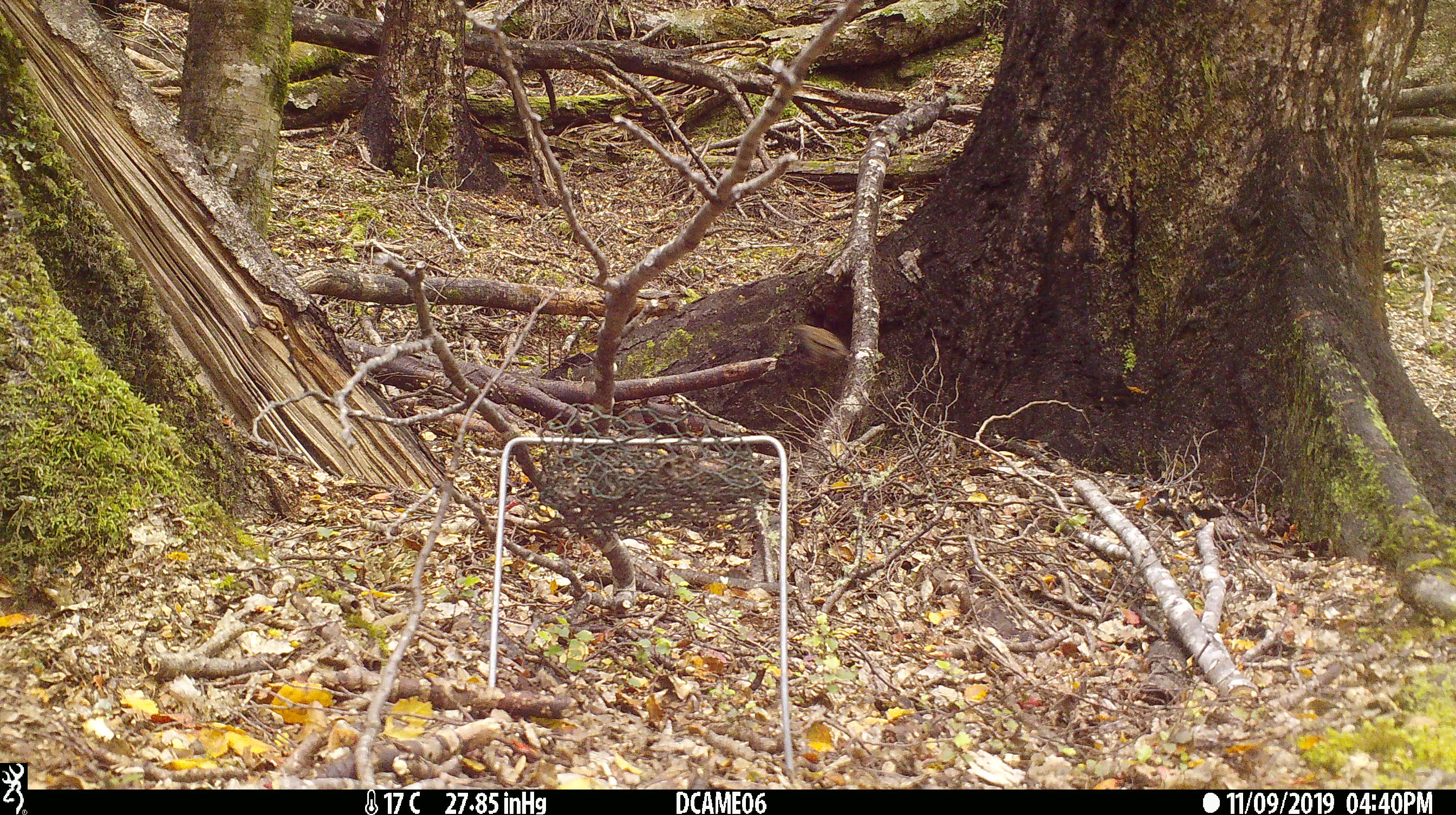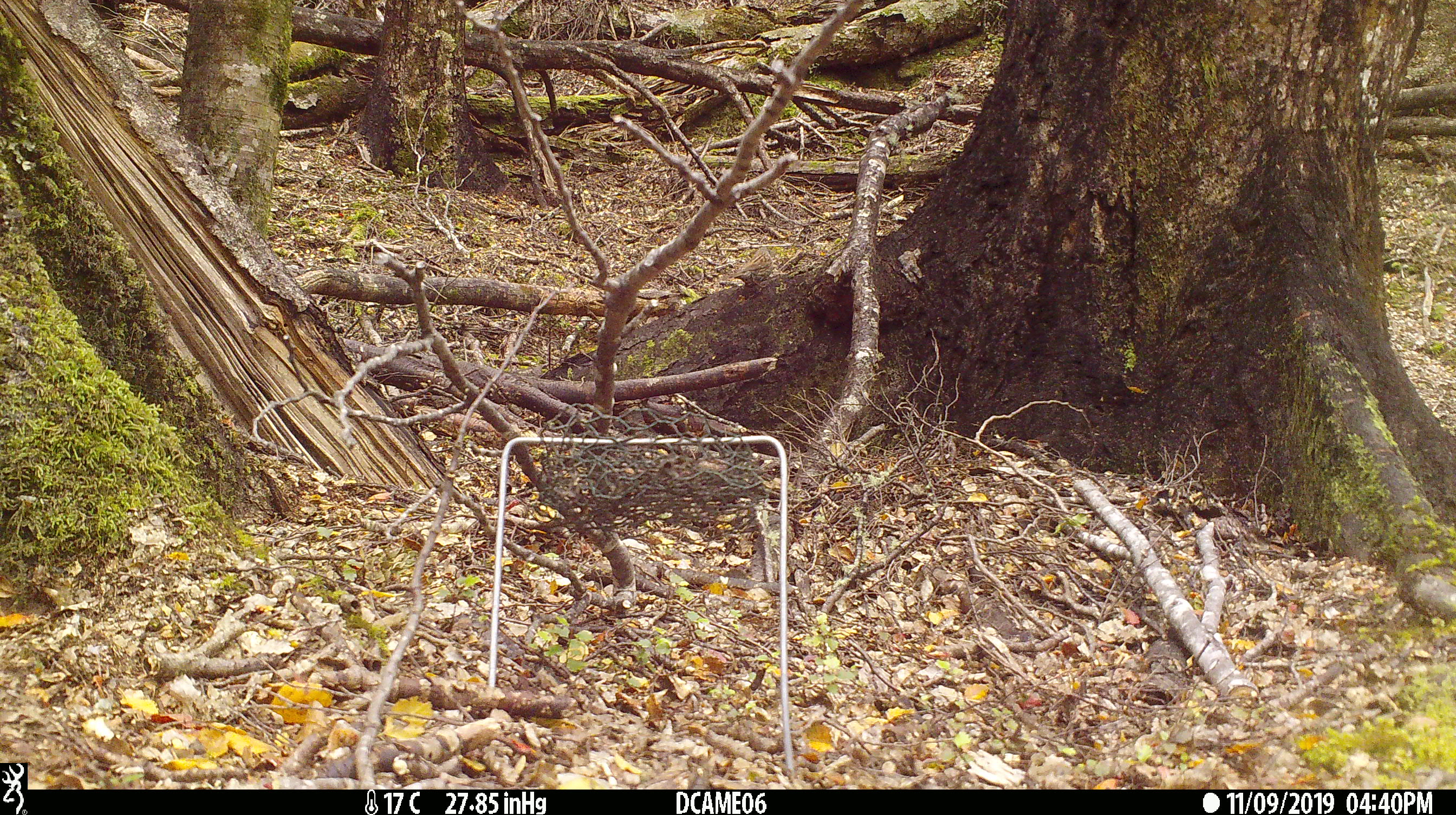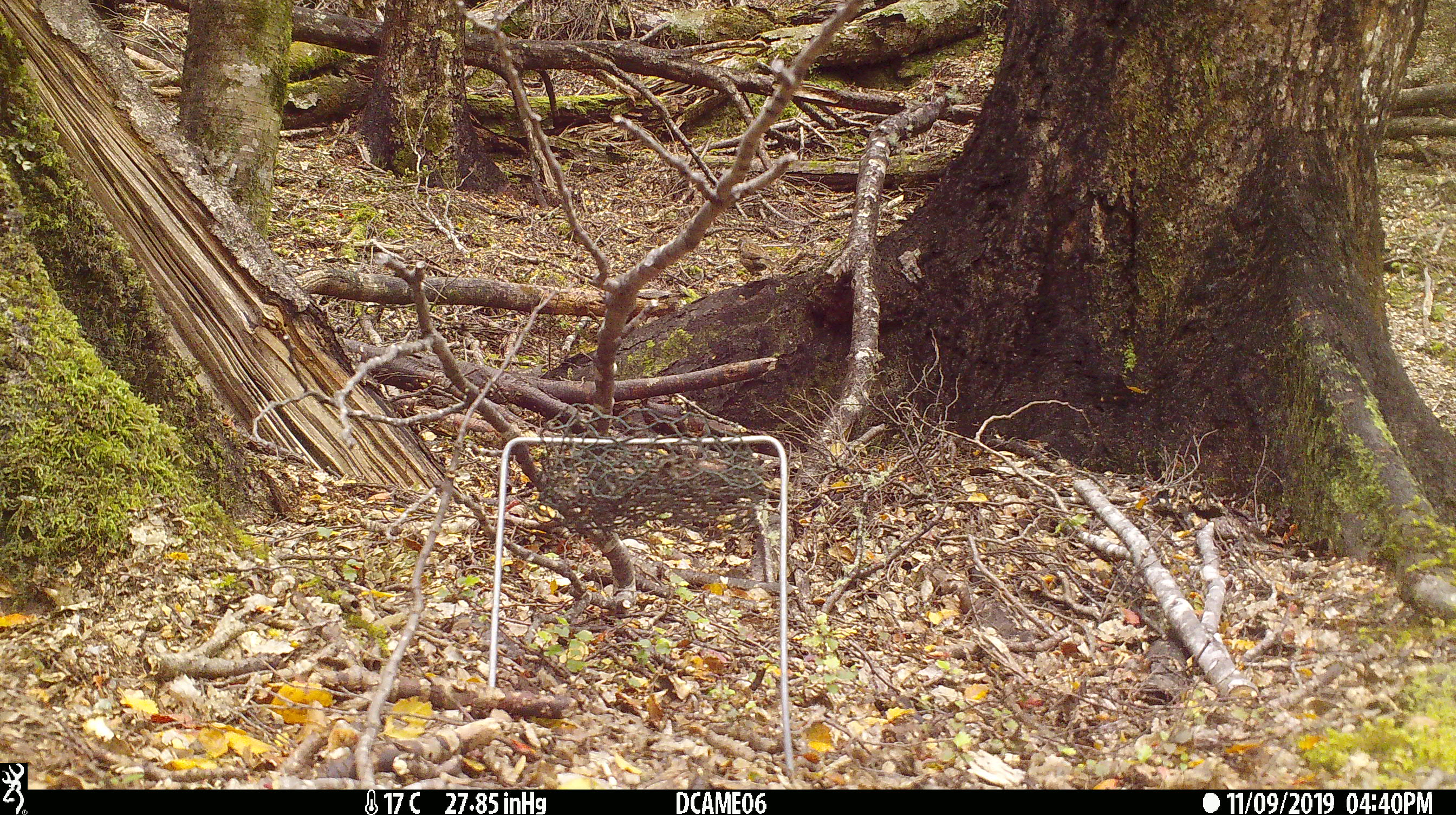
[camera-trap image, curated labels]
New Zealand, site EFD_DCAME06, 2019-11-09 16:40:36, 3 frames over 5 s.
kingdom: Animalia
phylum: Chordata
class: Aves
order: Passeriformes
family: Prunellidae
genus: Prunella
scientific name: Prunella modularis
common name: dunnock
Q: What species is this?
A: Dunnock (Prunella modularis).